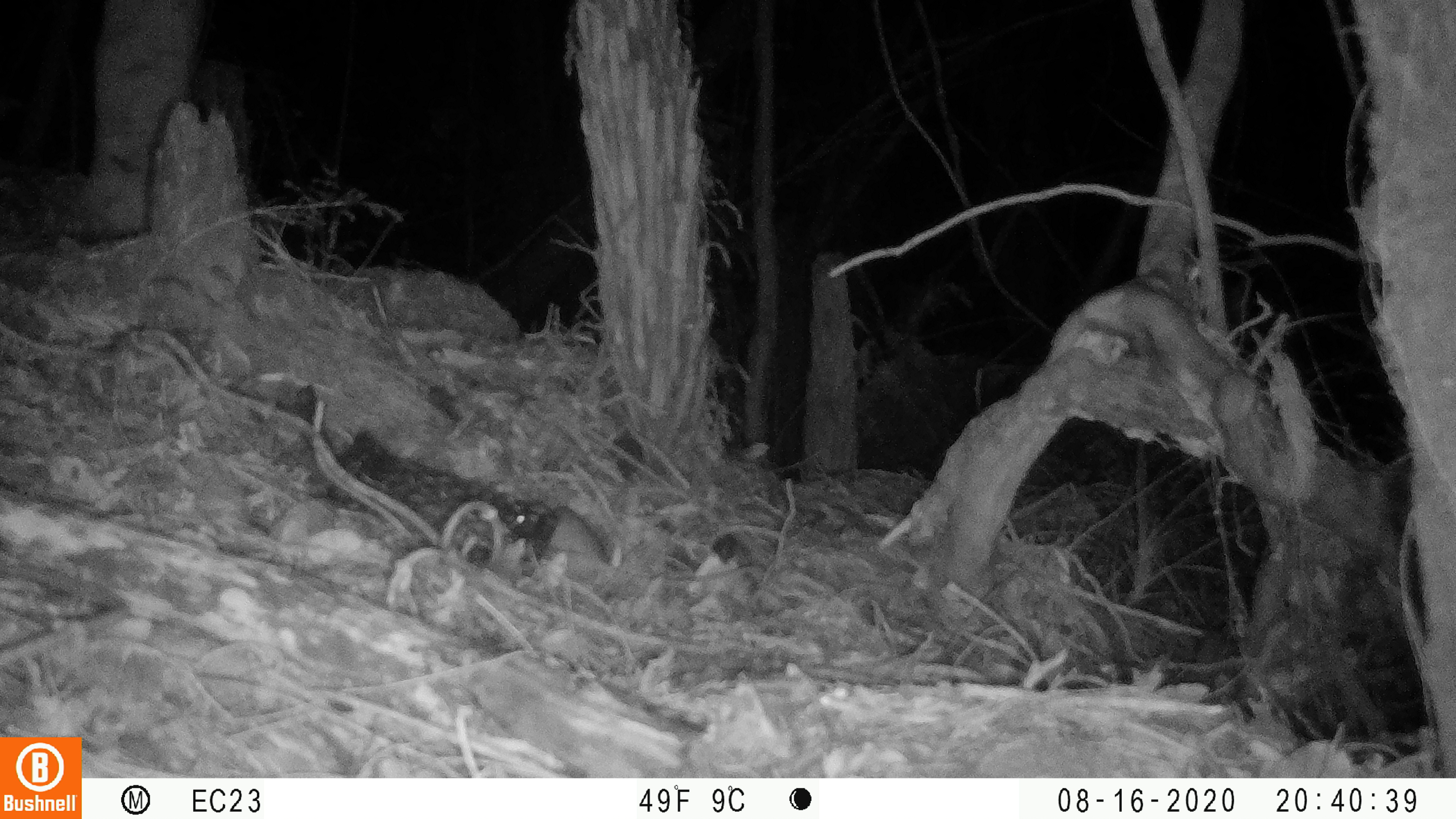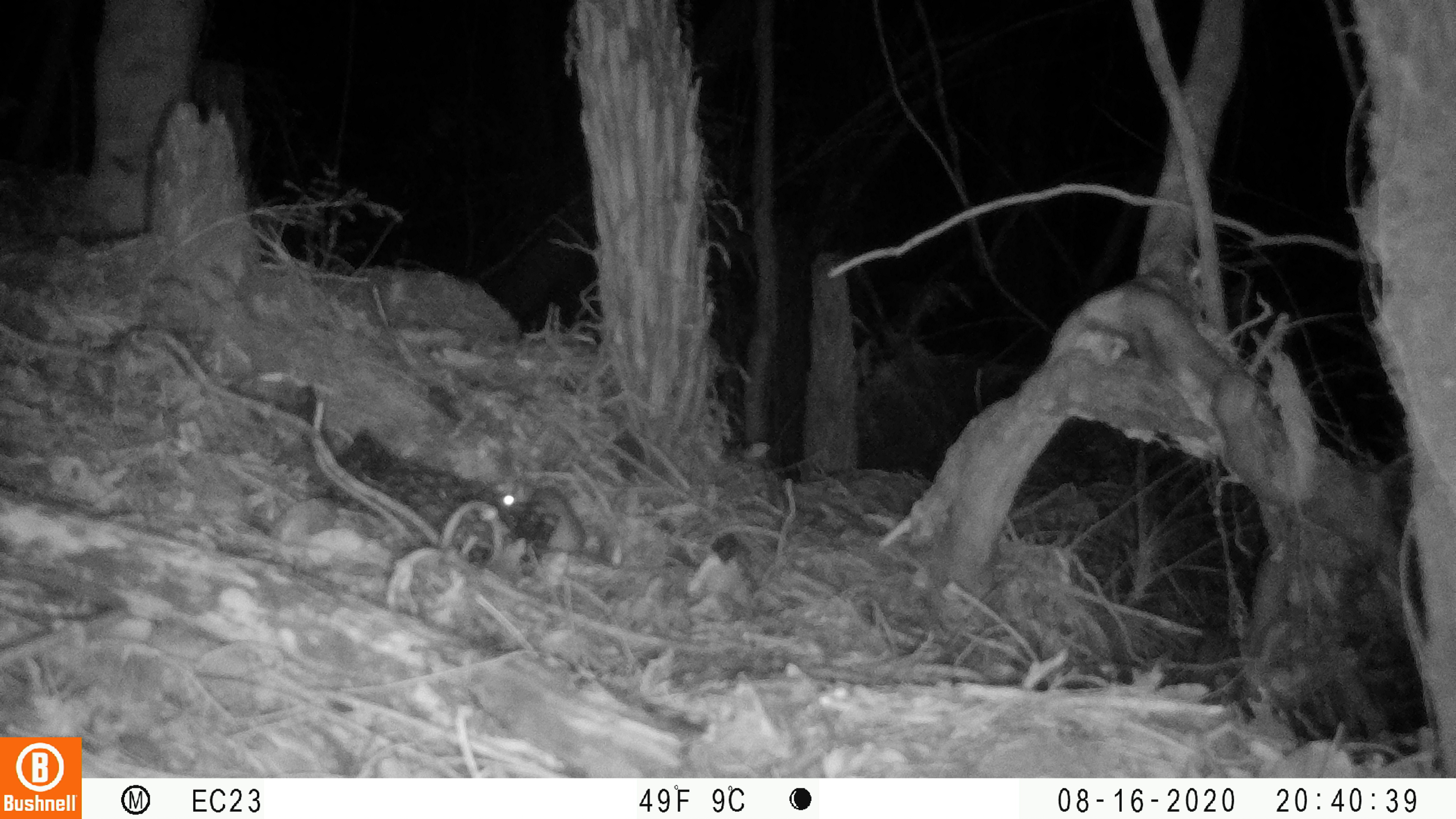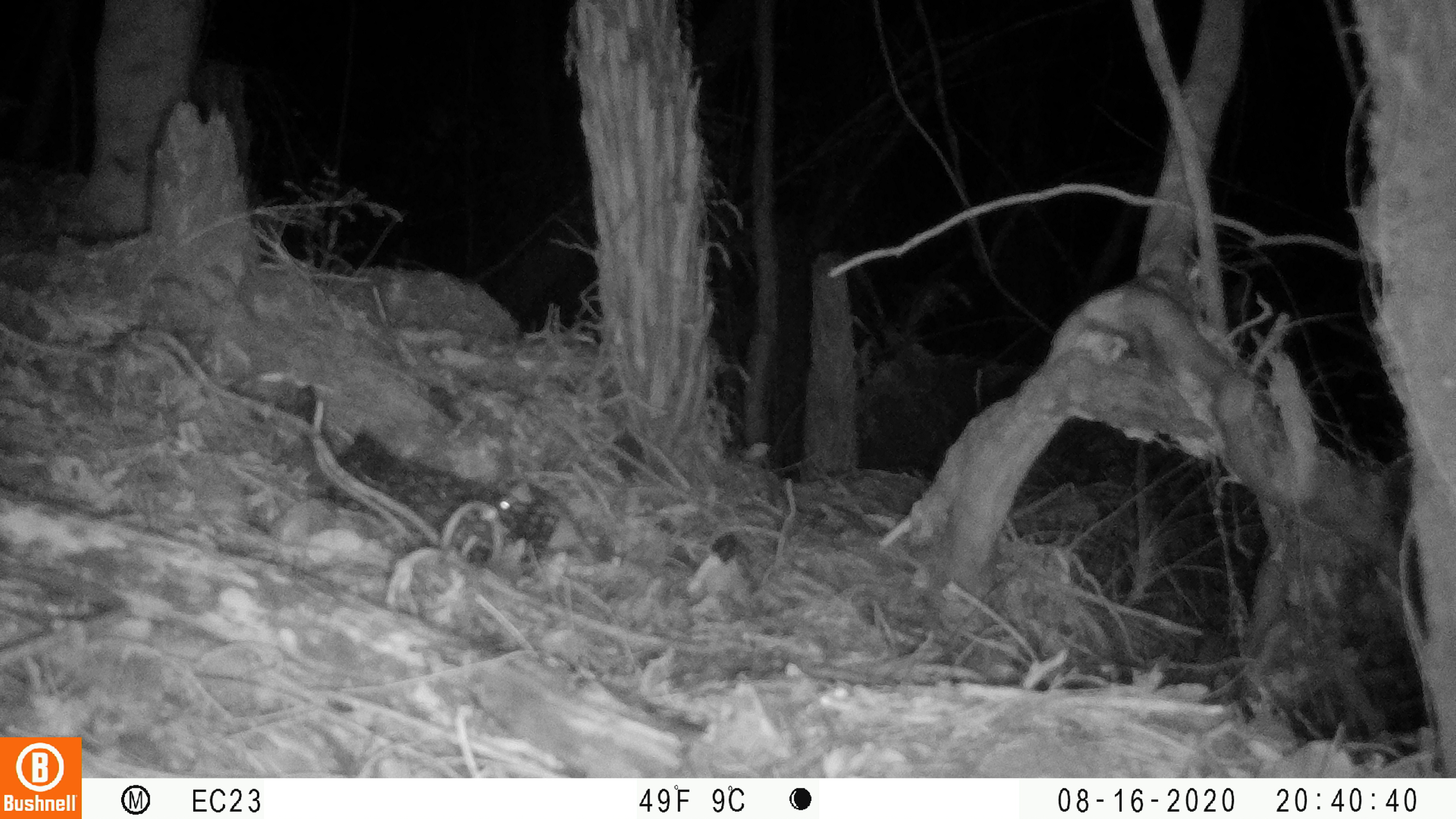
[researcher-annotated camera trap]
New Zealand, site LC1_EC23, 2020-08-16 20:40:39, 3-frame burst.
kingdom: Animalia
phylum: Chordata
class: Mammalia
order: Rodentia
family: Muridae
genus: Rattus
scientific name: Rattus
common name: rat